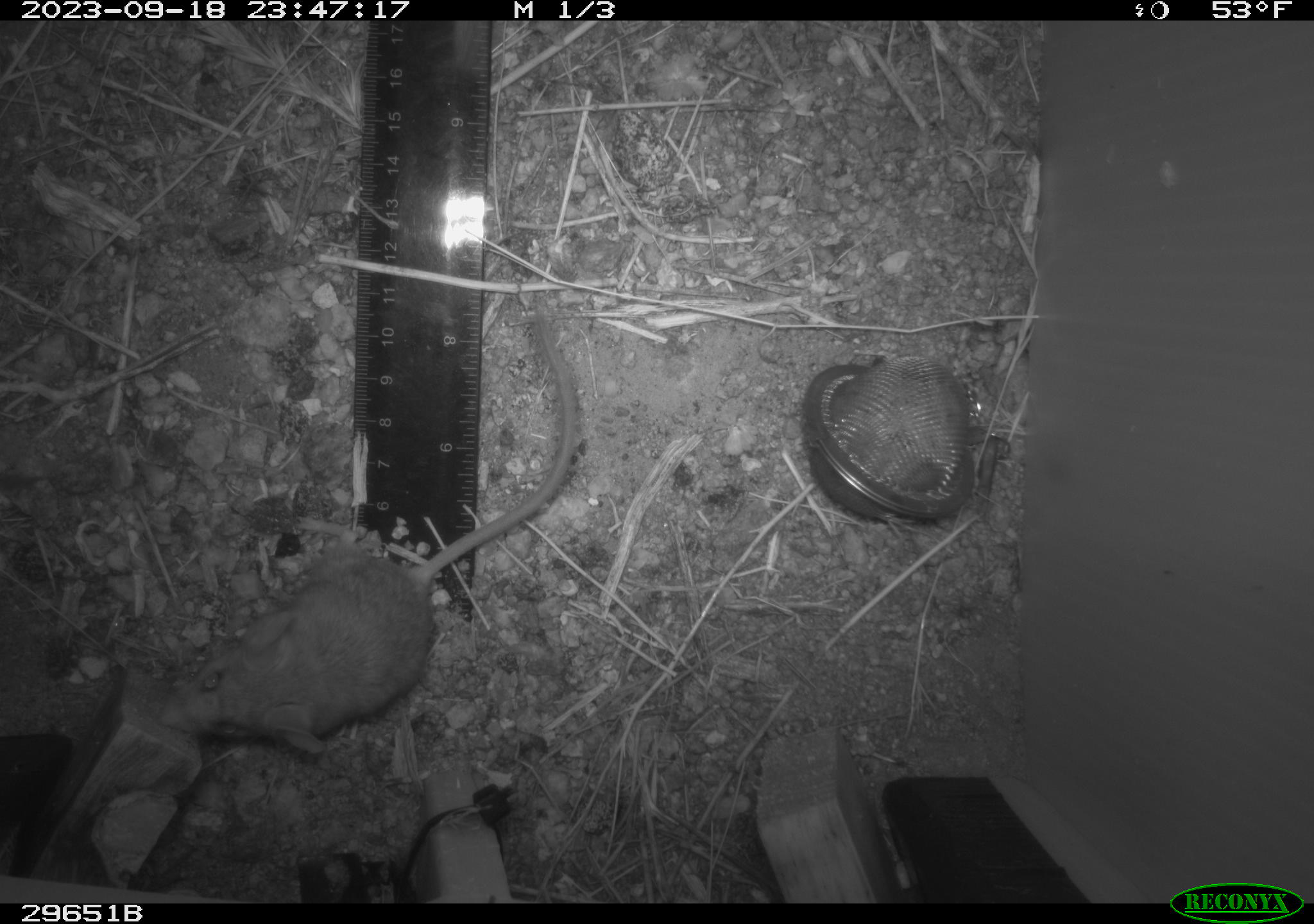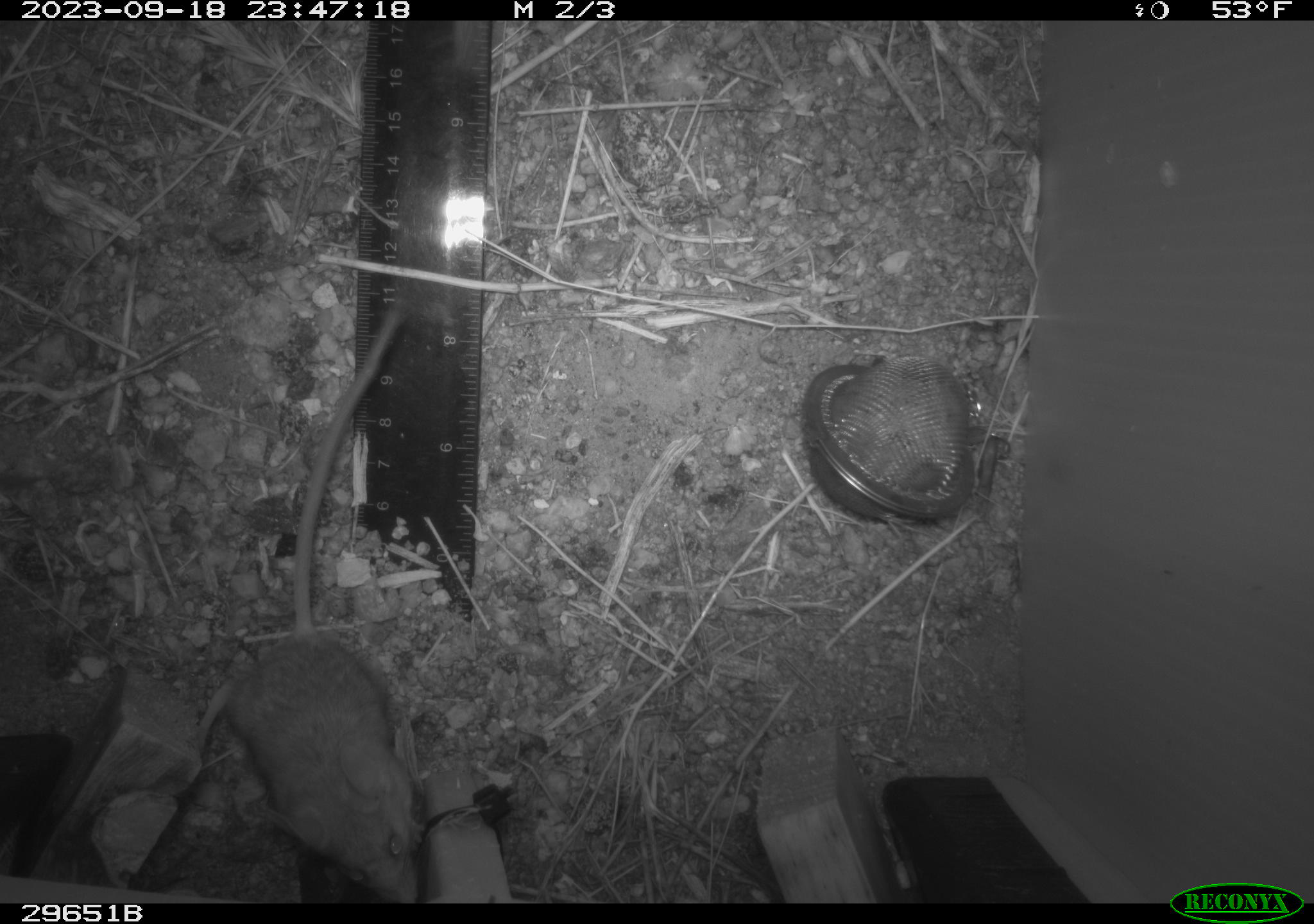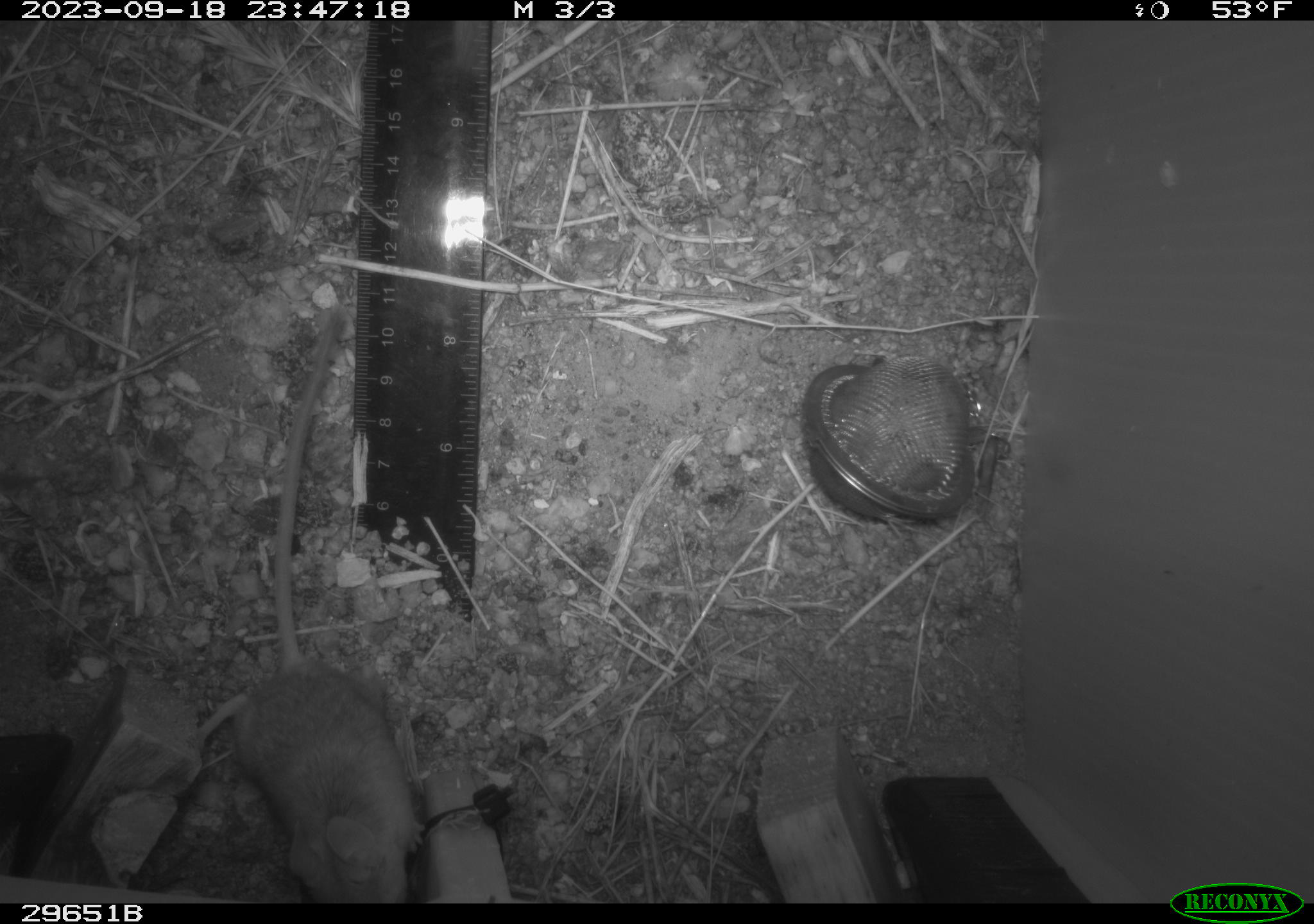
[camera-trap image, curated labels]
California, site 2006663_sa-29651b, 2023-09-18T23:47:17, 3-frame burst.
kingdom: Animalia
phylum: Chordata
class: Mammalia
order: Rodentia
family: Heteromyidae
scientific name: Heteromyidae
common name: kangaroo rats and pocket mice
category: heteromyidae family